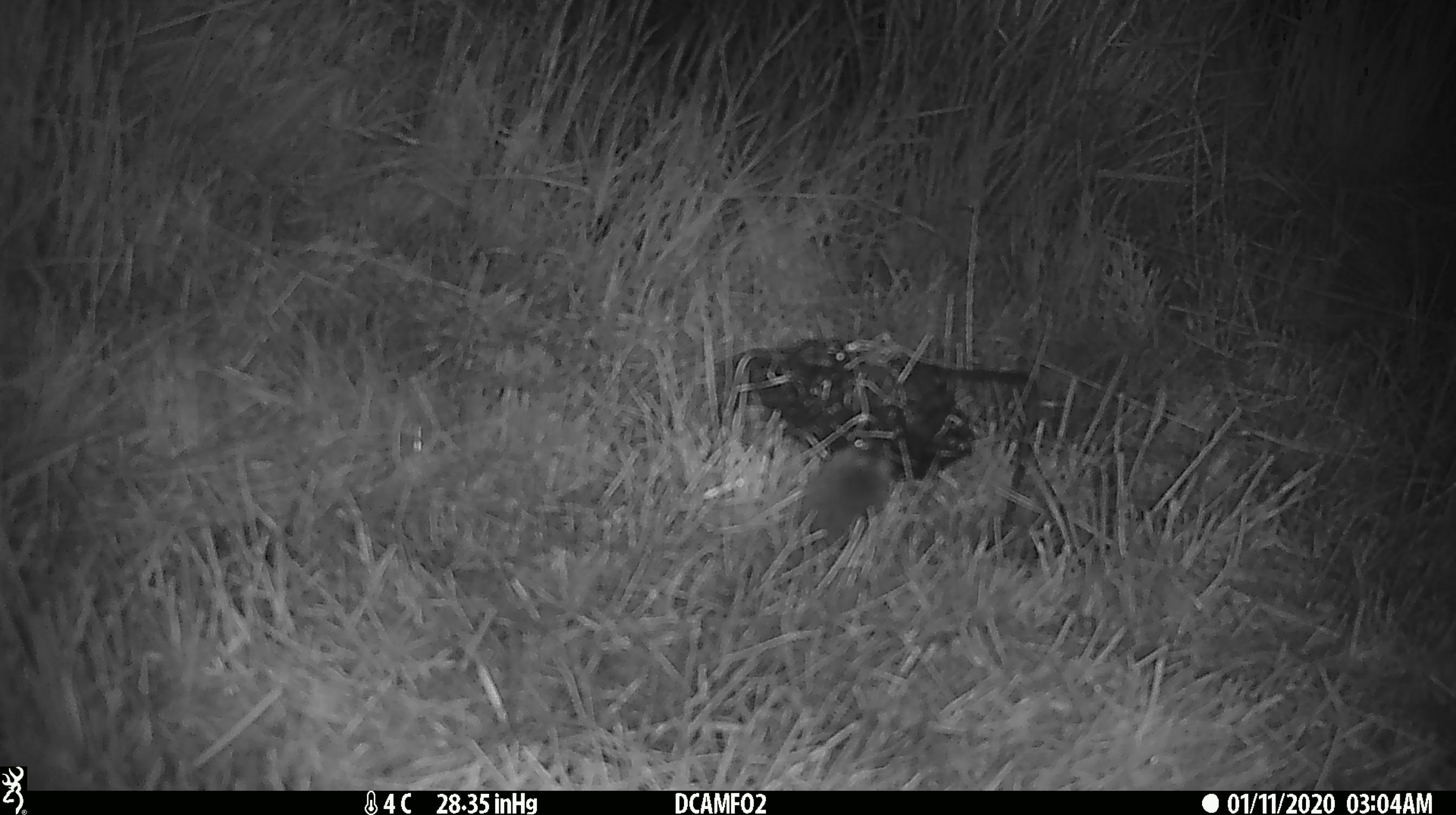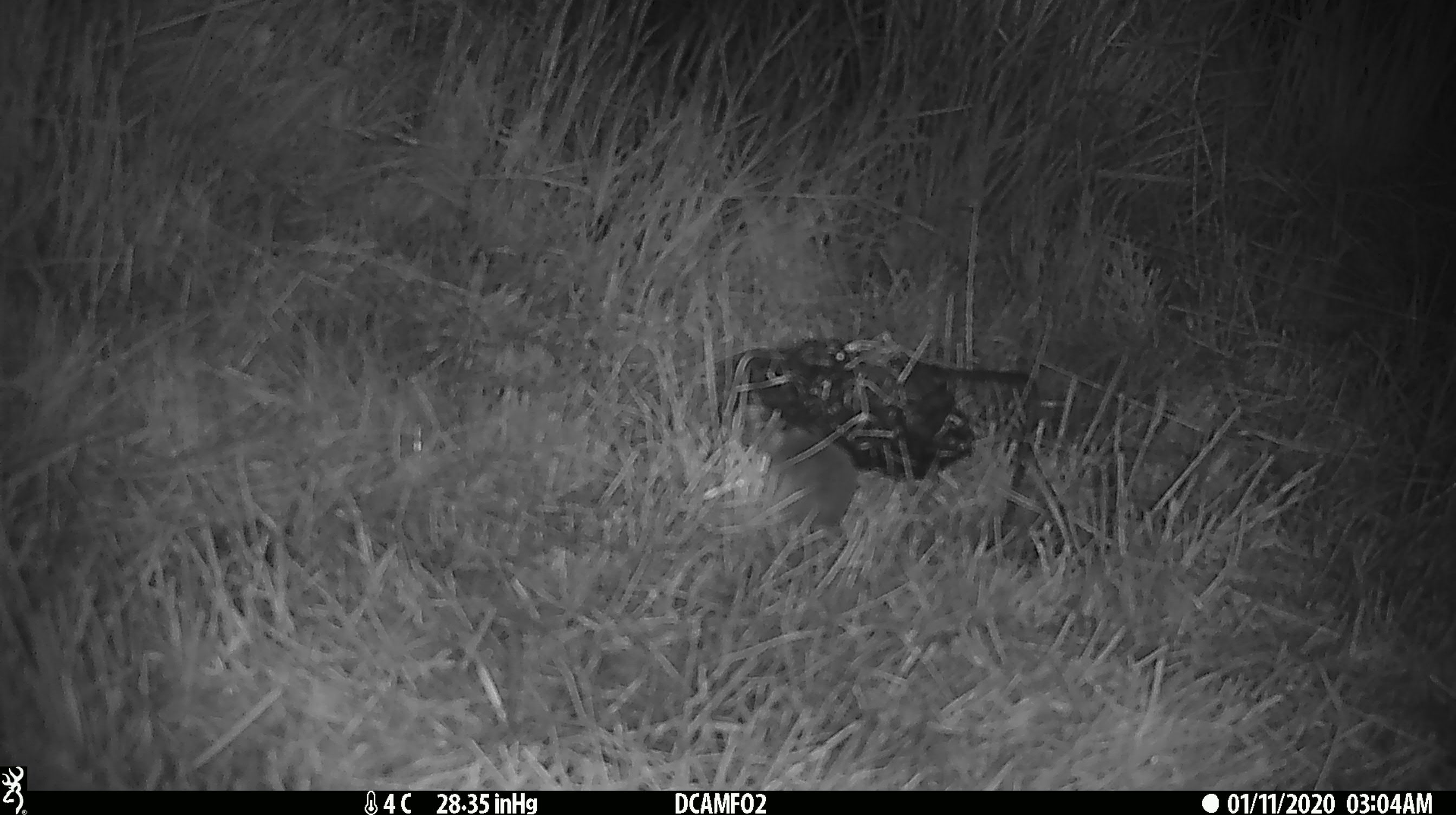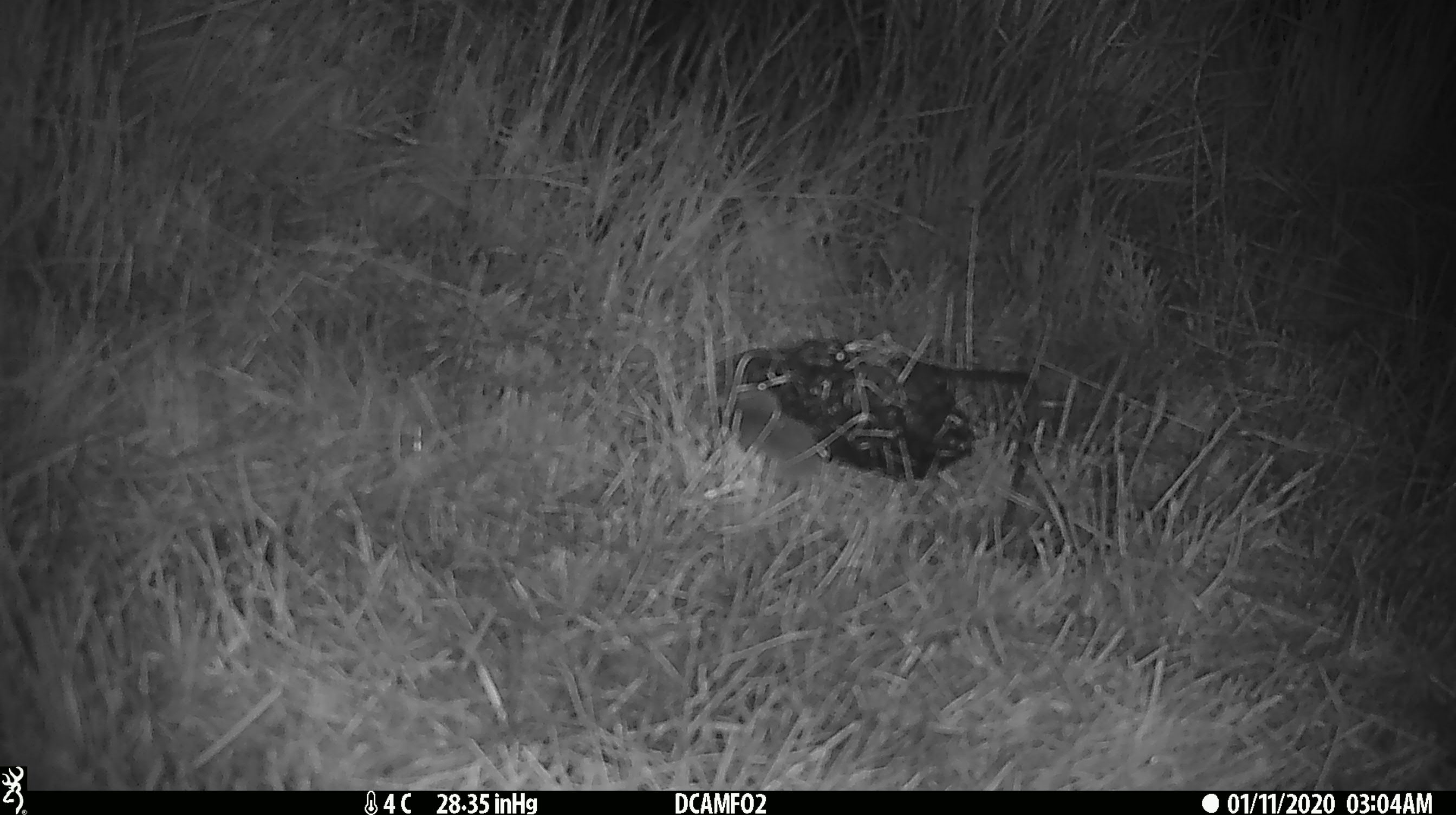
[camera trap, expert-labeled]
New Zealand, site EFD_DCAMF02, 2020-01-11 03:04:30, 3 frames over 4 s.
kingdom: Animalia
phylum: Chordata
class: Mammalia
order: Rodentia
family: Muridae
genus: Mus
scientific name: Mus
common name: mouse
Mouse (Mus).